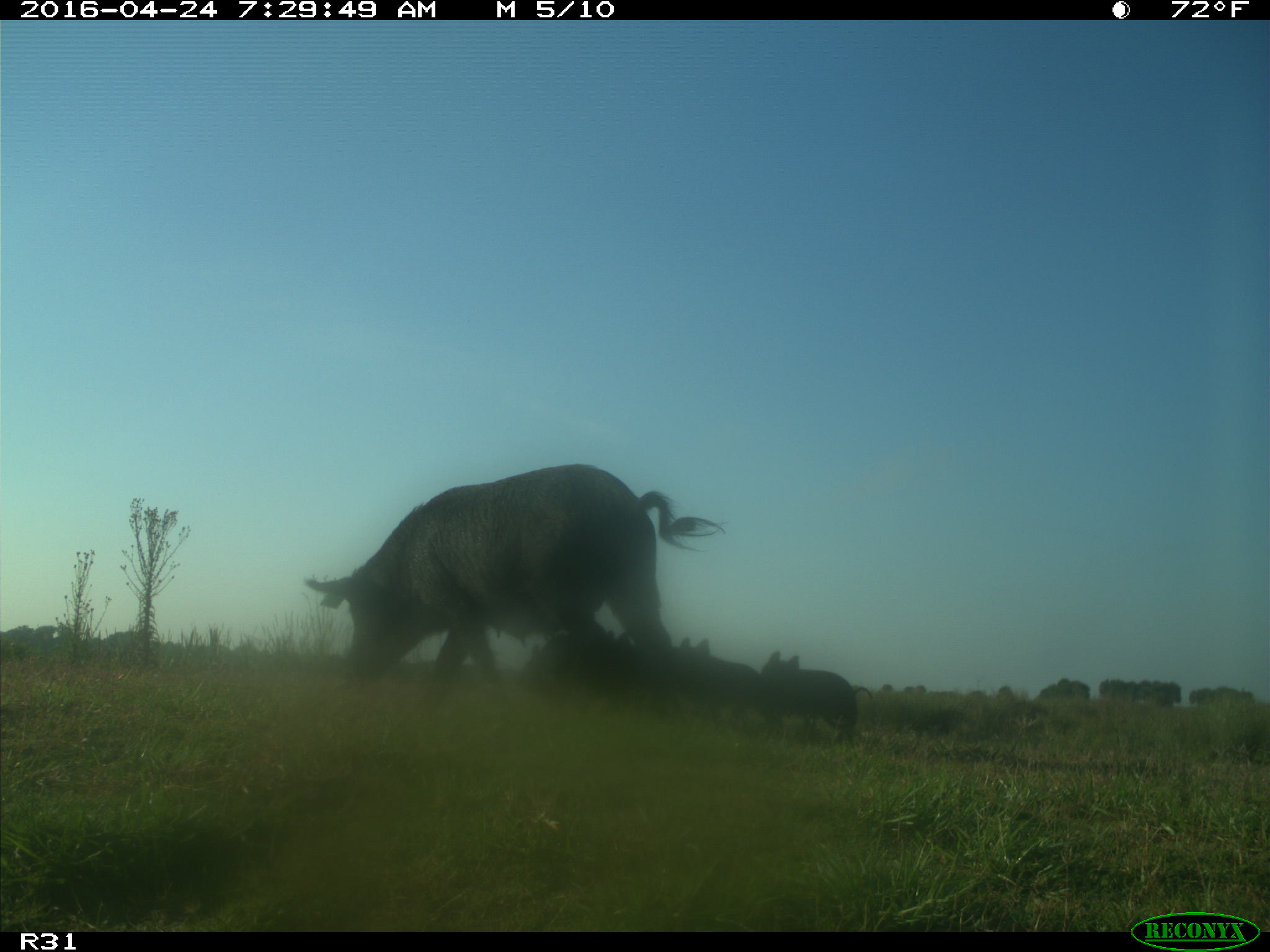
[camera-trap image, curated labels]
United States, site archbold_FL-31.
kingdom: Animalia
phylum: Chordata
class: Mammalia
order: Artiodactyla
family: Suidae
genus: Sus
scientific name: Sus scrofa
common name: wild boar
Sus scrofa (wild boar).